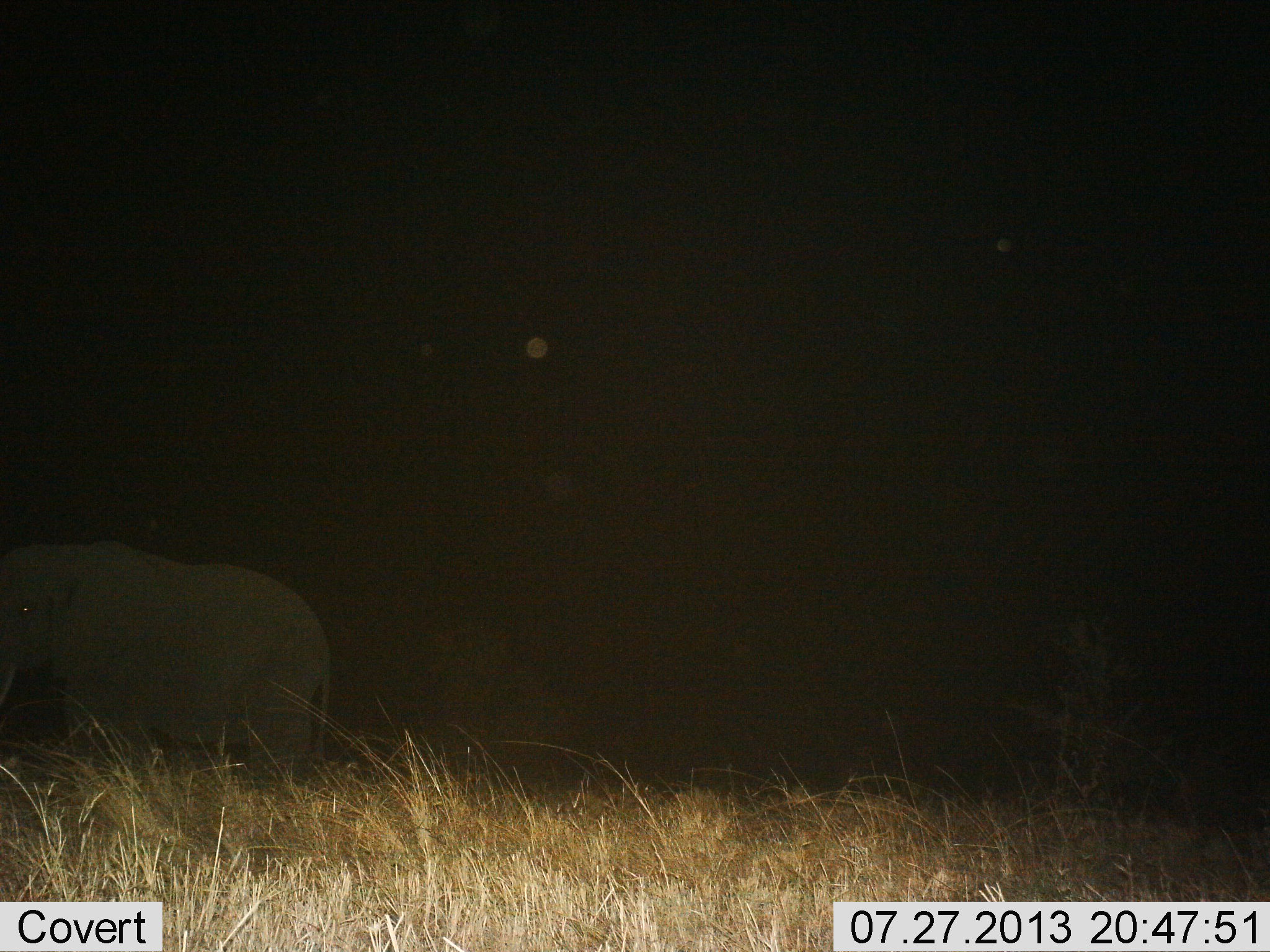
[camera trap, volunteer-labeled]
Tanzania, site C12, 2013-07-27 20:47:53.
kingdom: Animalia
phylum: Chordata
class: Mammalia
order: Proboscidea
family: Elephantidae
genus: Loxodonta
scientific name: Loxodonta africana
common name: african bush elephant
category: elephant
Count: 1.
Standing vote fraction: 91%.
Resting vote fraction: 0%.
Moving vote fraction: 9%.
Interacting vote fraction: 0%.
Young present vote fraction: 5%.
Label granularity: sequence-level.